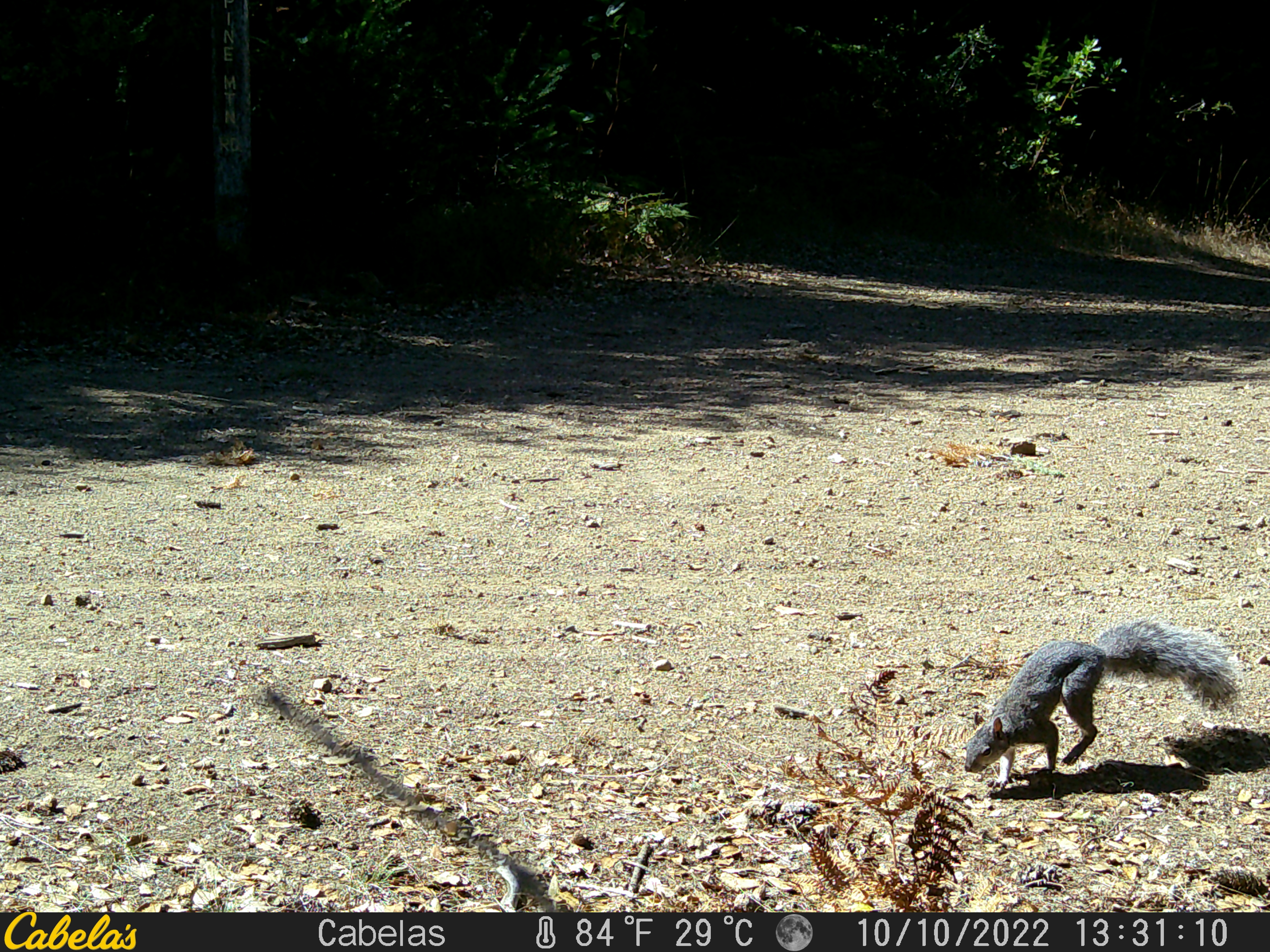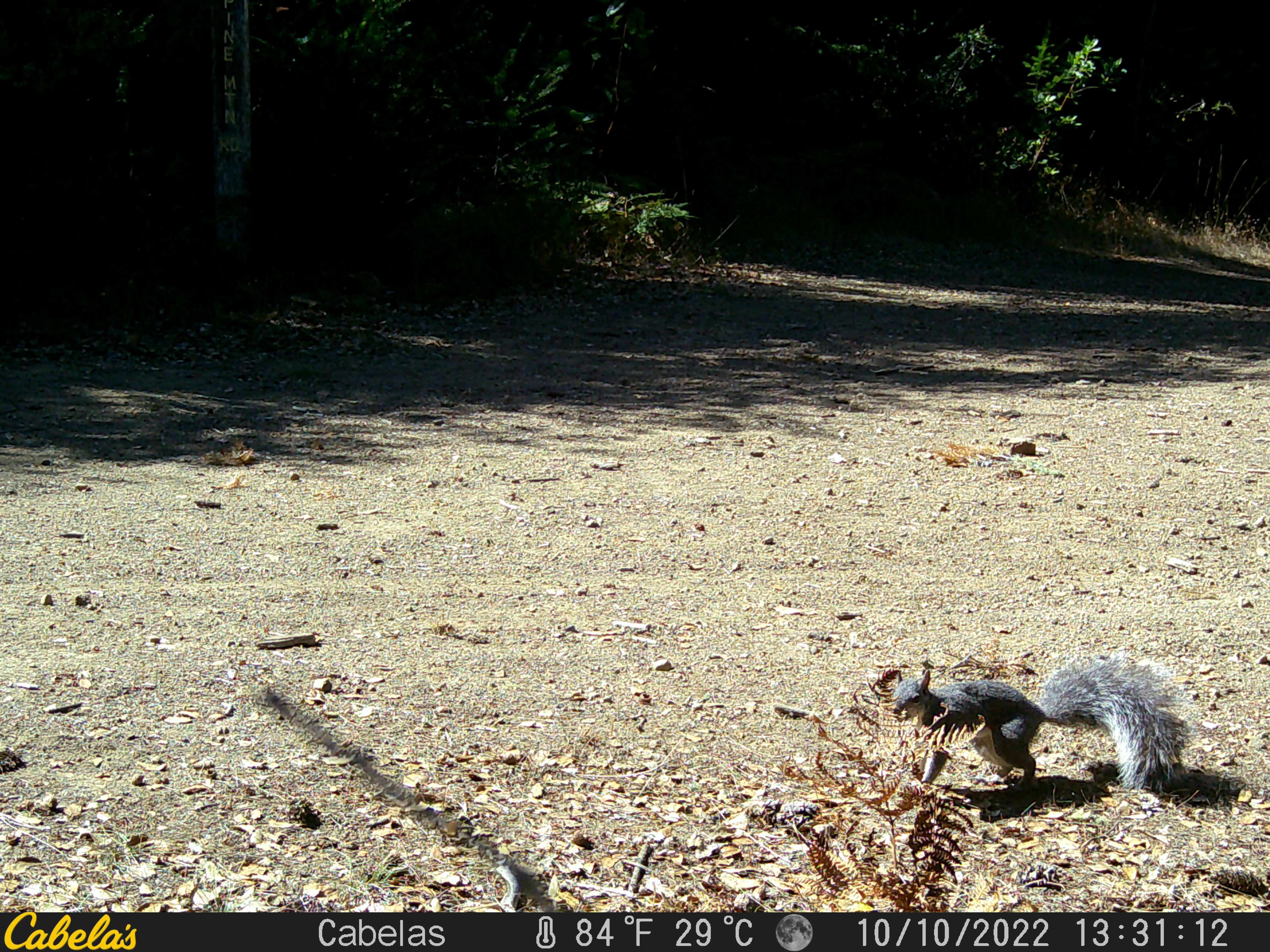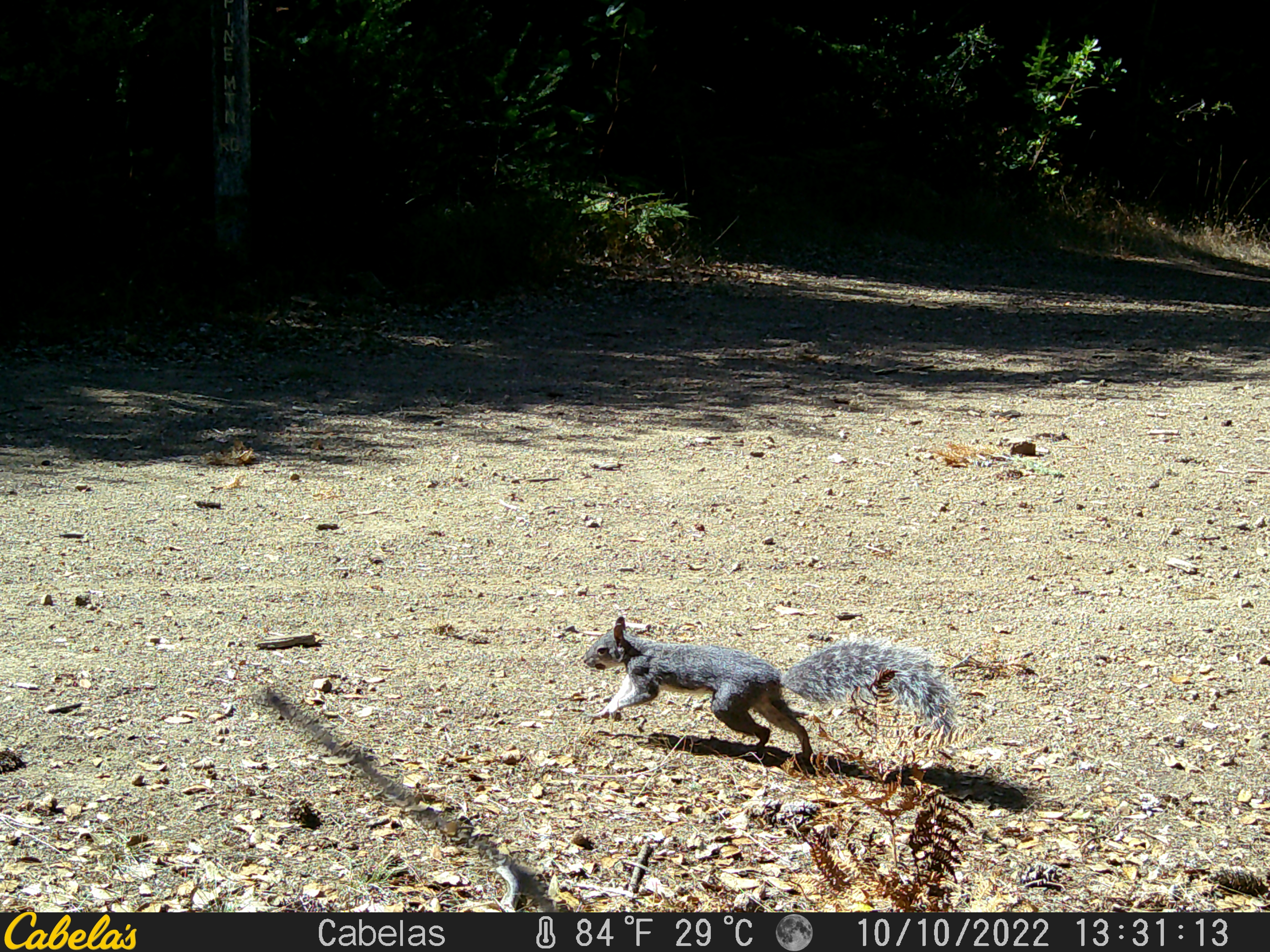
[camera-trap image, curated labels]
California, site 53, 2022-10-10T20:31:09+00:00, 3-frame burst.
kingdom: Animalia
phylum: Chordata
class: Mammalia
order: Rodentia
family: Sciuridae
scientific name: Sciuridae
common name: squirrel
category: unknown squirrel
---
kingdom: Animalia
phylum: Chordata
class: Mammalia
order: Rodentia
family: Sciuridae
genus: Sciurus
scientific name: Sciurus griseus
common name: western gray squirrel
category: western grey squirrel